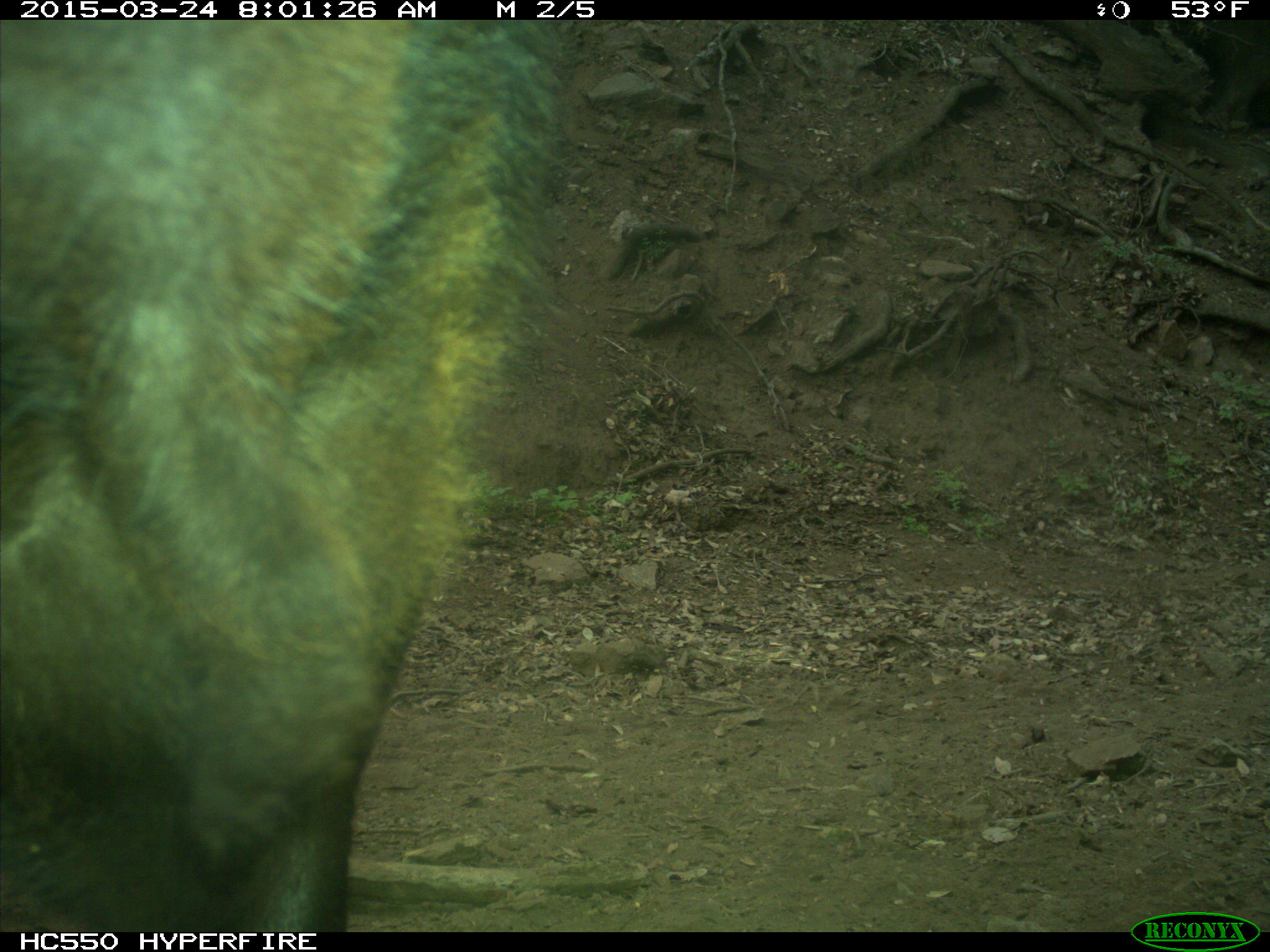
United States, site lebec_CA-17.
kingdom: Animalia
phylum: Chordata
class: Mammalia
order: Artiodactyla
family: Bovidae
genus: Bos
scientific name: Bos taurus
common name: domestic cow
Bos taurus (domestic cow).